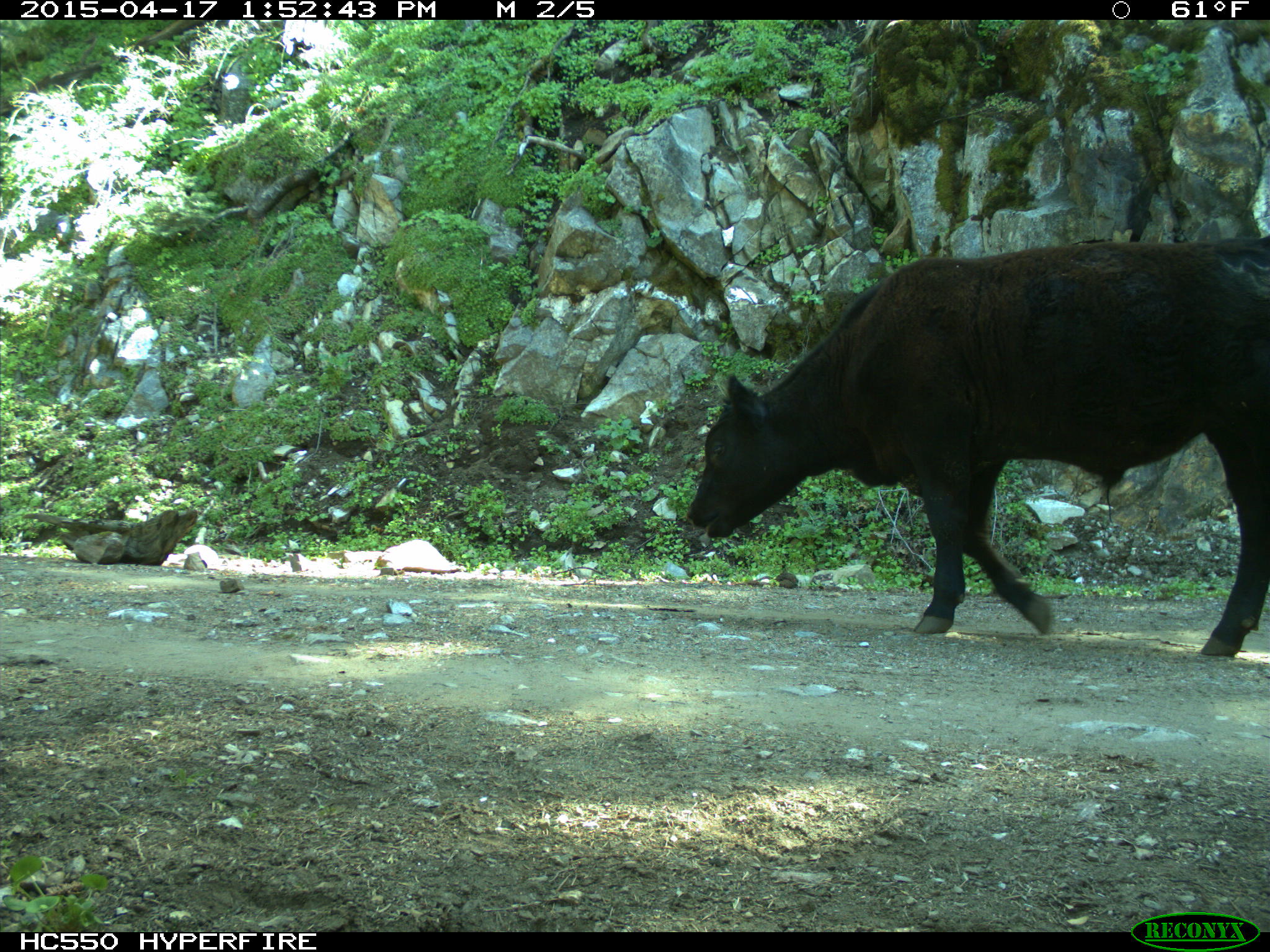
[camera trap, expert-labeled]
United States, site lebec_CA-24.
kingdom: Animalia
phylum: Chordata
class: Mammalia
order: Artiodactyla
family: Bovidae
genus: Bos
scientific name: Bos taurus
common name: domestic cow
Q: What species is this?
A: Bos taurus (domestic cow).